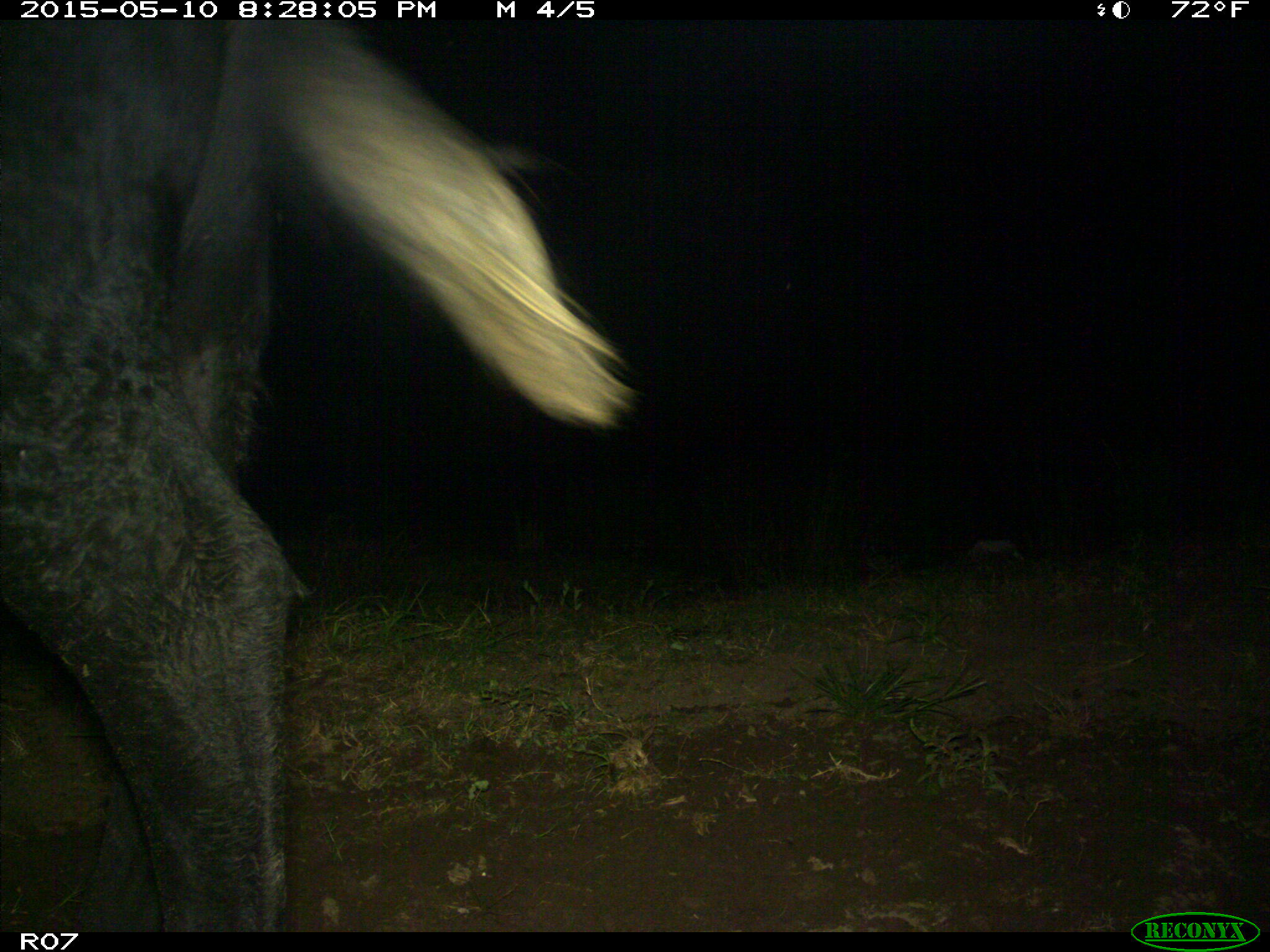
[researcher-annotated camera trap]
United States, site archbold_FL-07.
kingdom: Animalia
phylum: Chordata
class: Mammalia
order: Artiodactyla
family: Bovidae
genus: Bos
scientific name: Bos taurus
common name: domestic cow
Bos taurus (domestic cow).